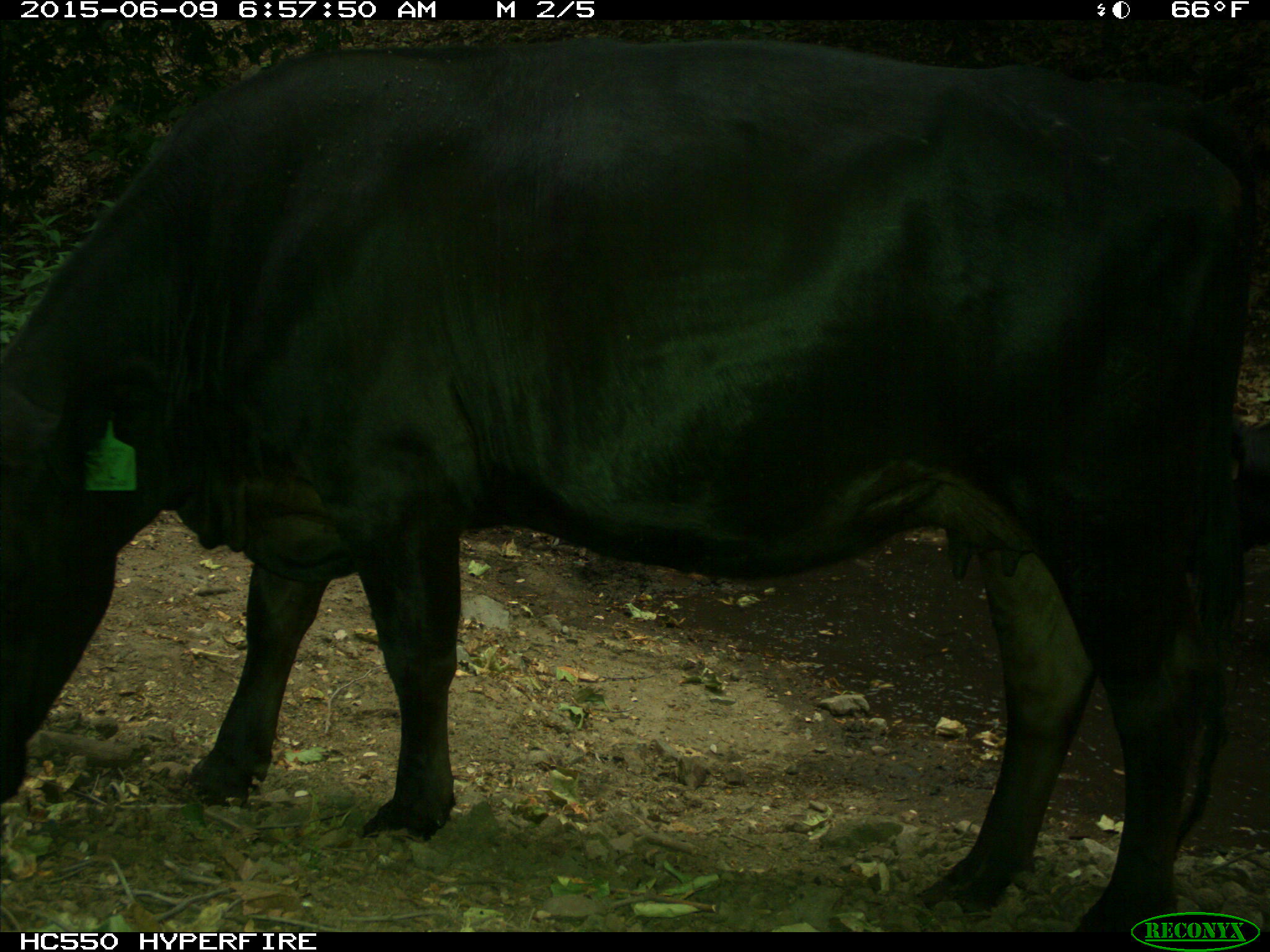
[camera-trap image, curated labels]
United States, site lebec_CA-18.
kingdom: Animalia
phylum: Chordata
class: Mammalia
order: Artiodactyla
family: Bovidae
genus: Bos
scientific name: Bos taurus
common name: domestic cow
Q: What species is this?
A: Bos taurus (domestic cow).